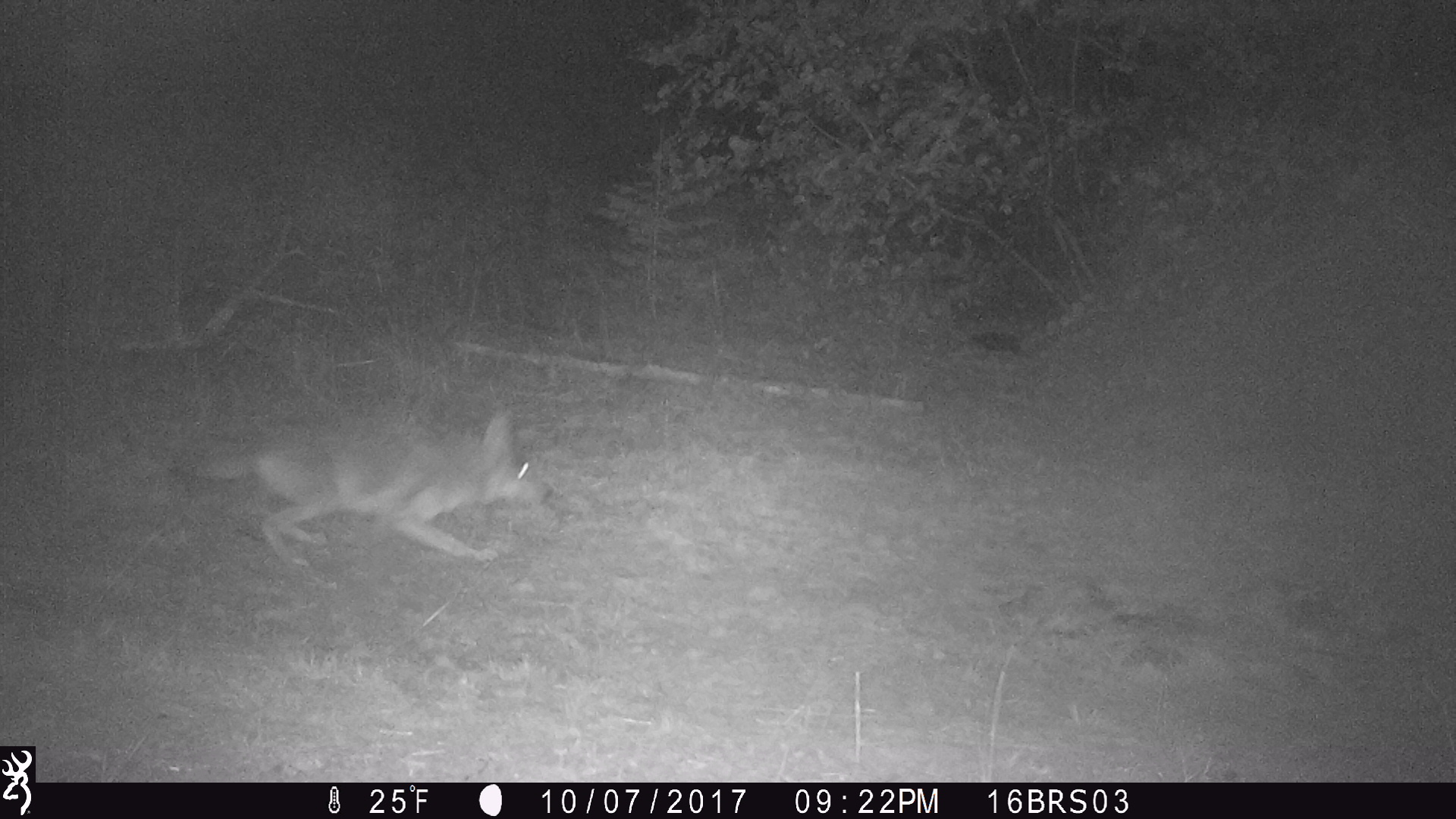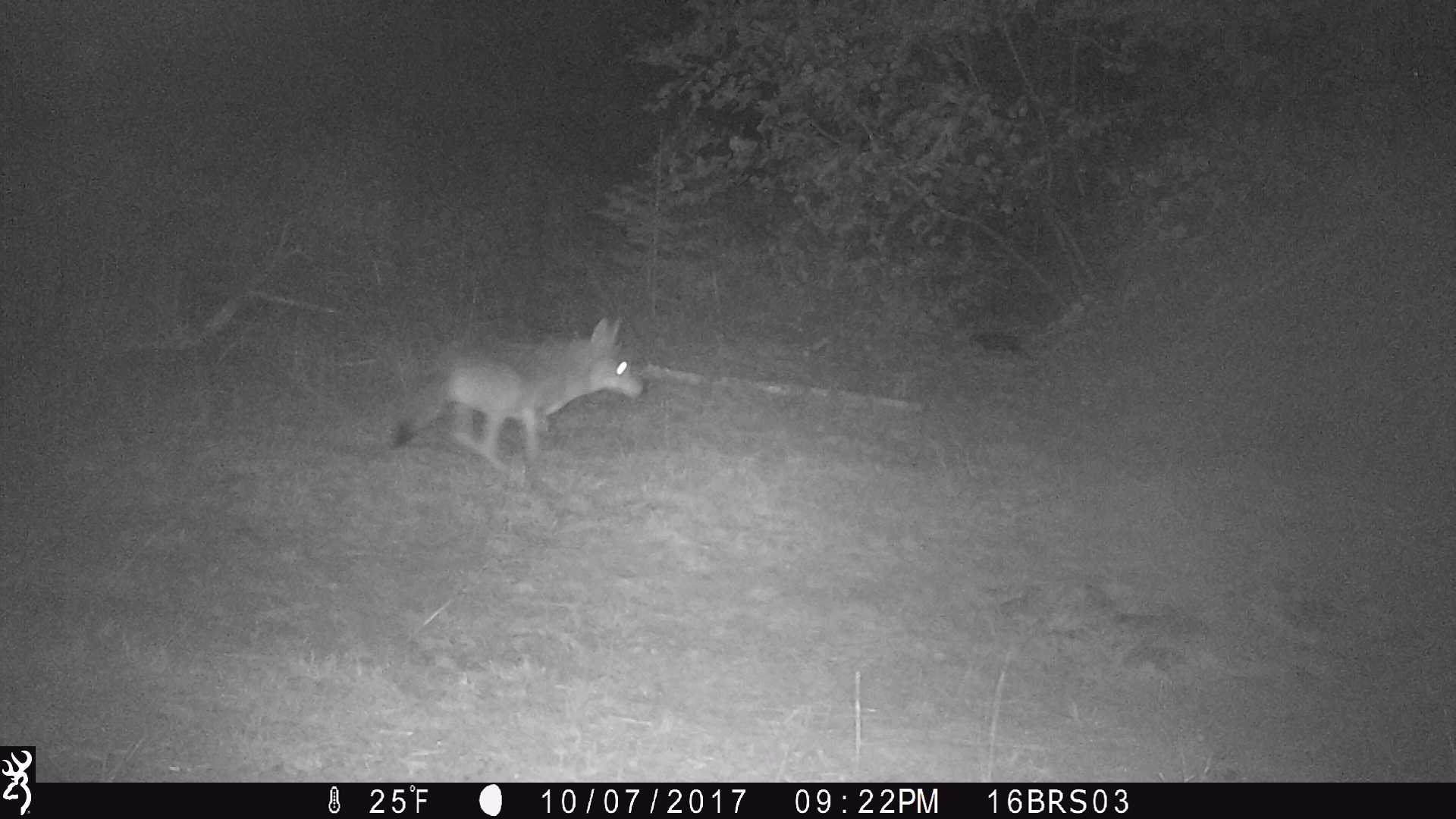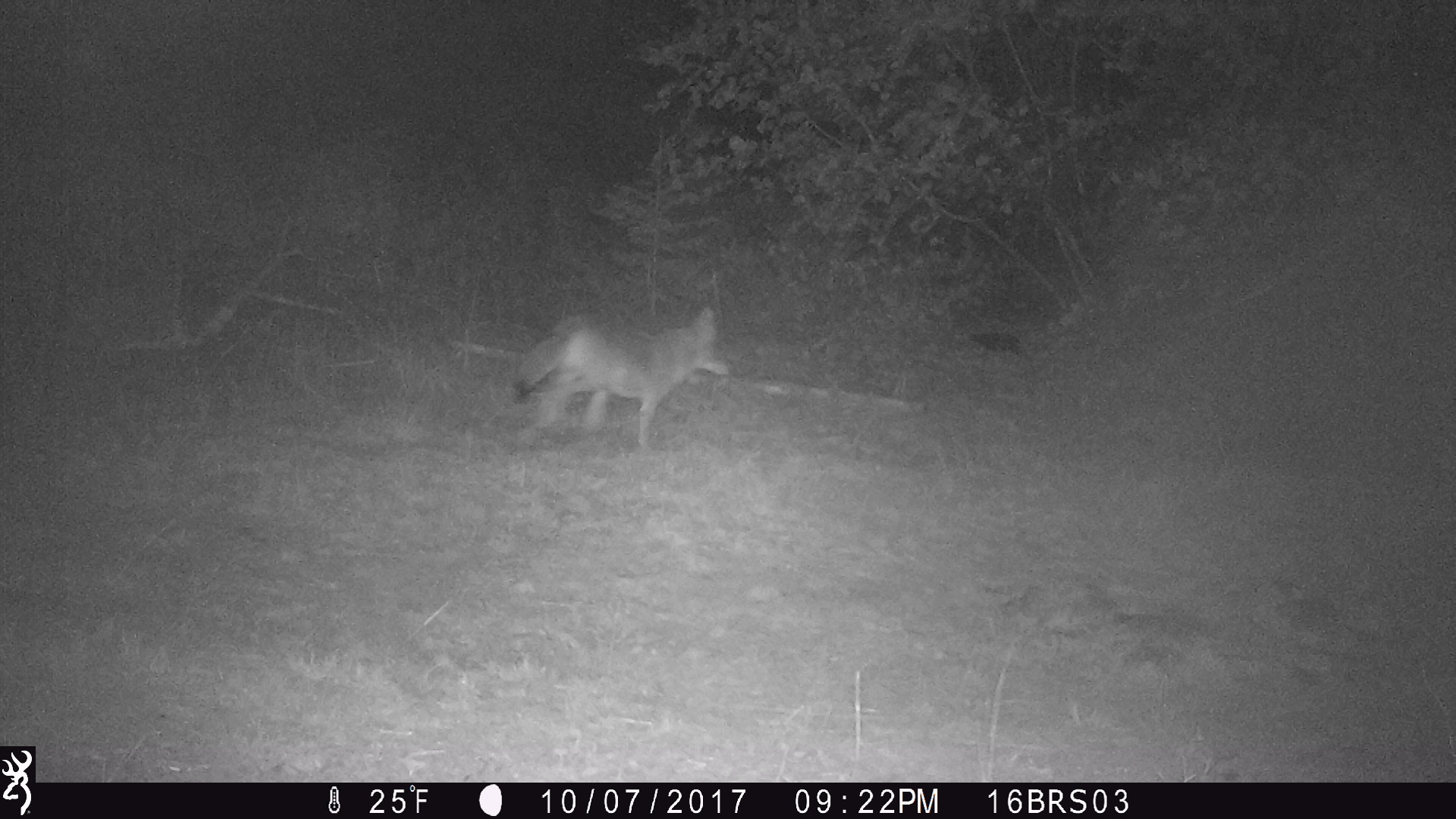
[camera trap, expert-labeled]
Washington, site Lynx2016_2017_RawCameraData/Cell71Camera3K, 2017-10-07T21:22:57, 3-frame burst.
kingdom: Animalia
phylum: Chordata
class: Mammalia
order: Carnivora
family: Canidae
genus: Canis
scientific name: Canis latrans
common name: coyote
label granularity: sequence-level